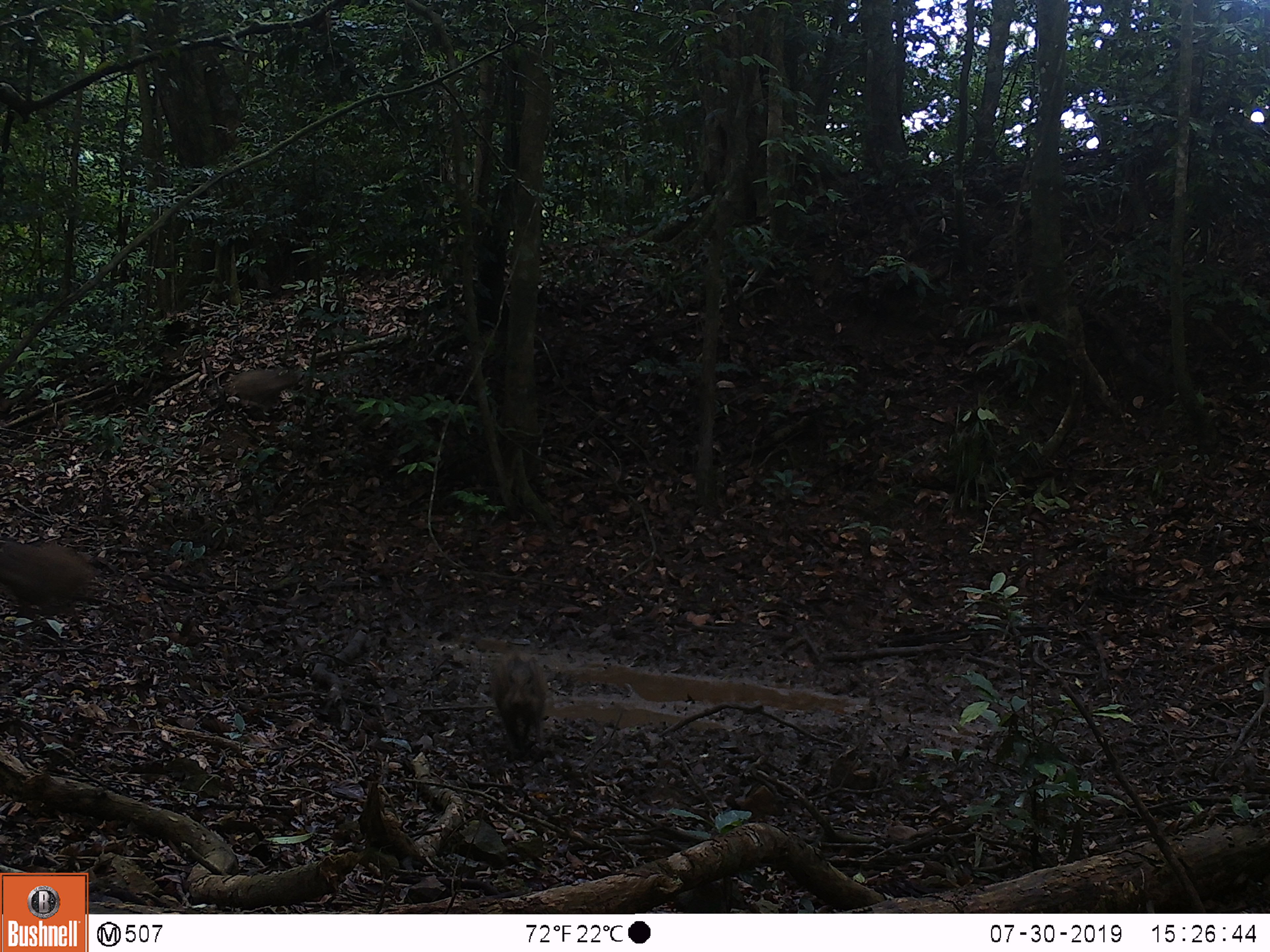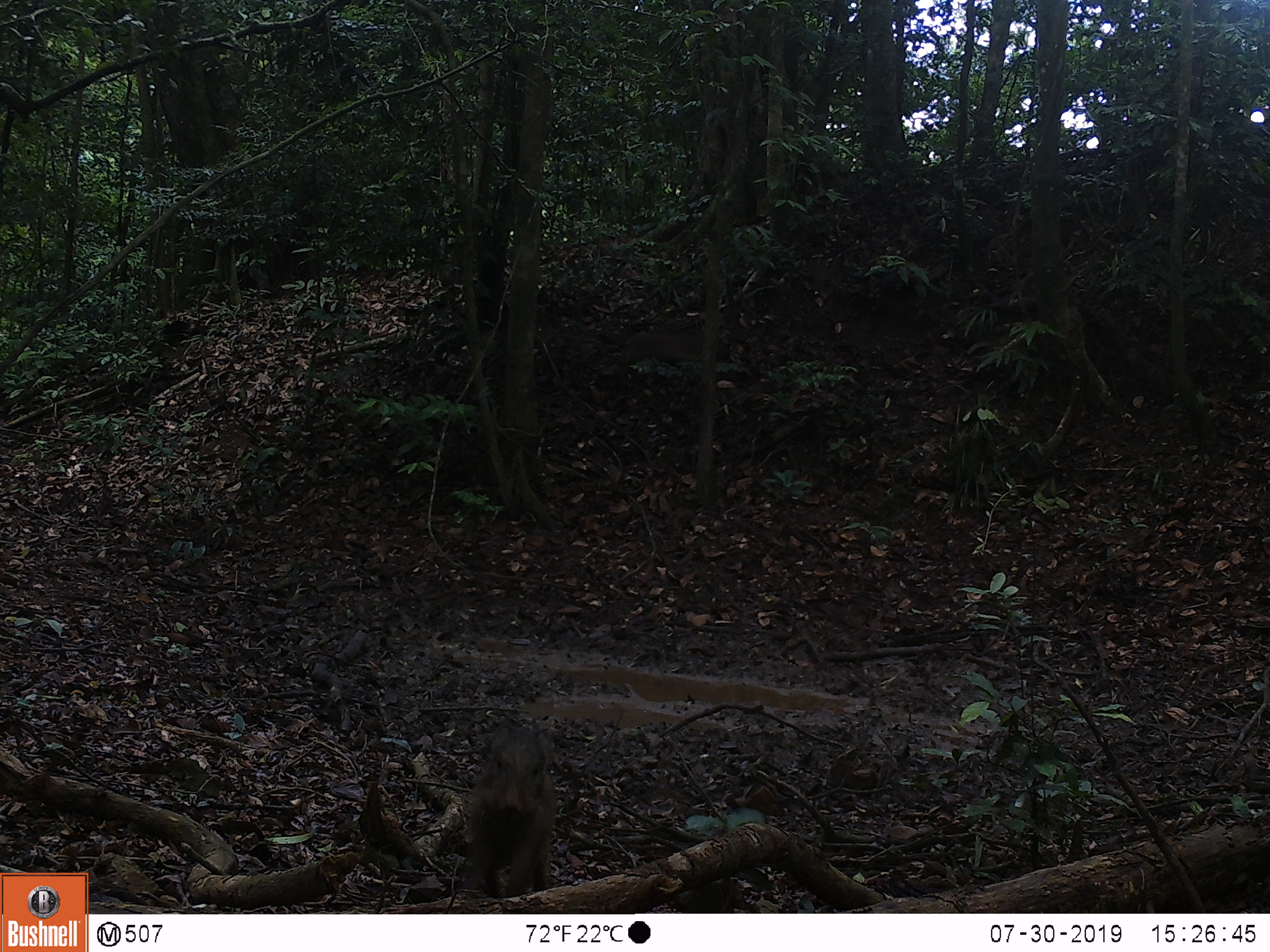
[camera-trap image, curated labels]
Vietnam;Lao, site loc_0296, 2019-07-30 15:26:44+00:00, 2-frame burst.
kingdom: Animalia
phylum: Chordata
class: Mammalia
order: Artiodactyla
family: Suidae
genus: Sus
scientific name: Sus scrofa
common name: eurasian wild pig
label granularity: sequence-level